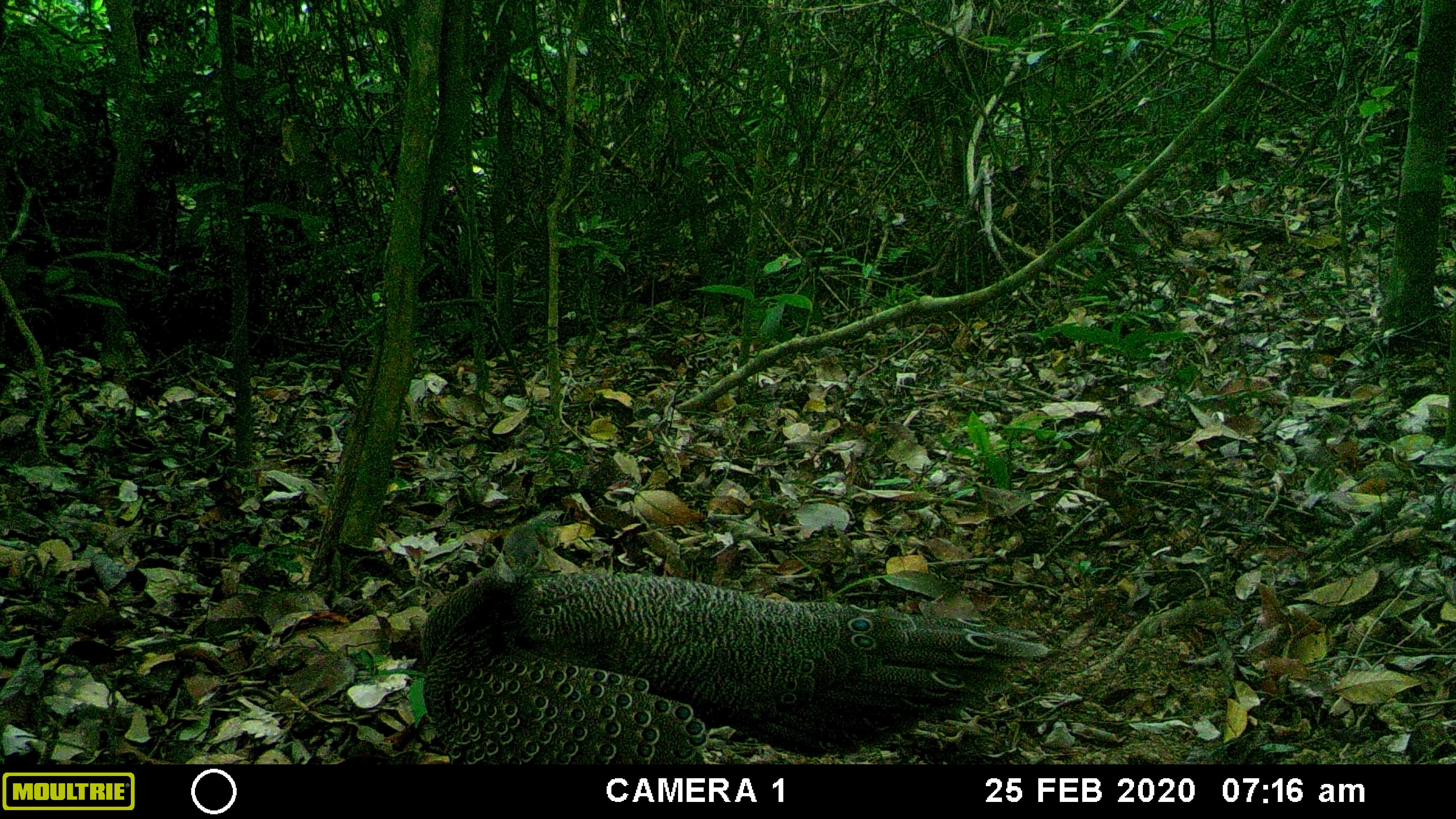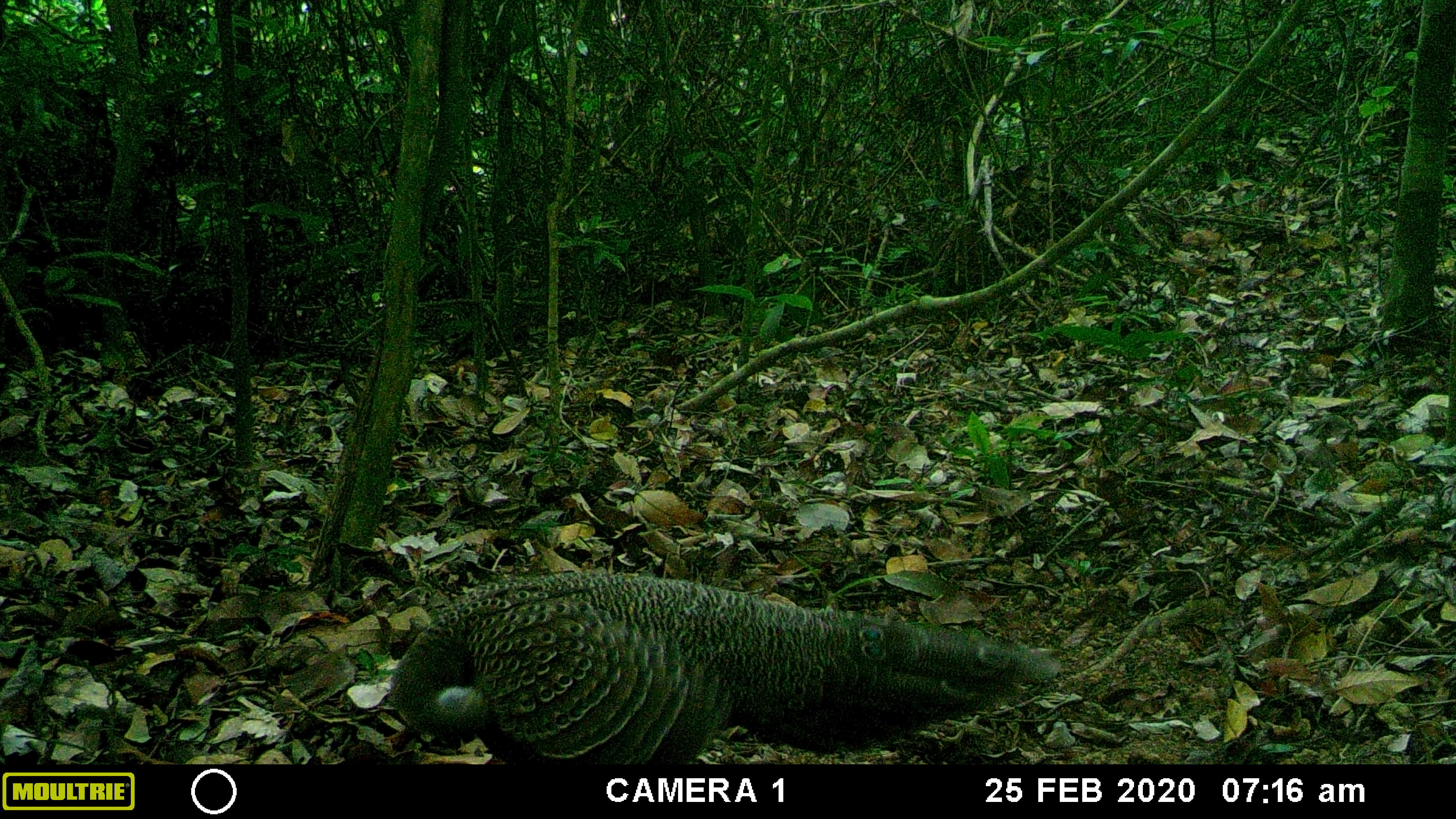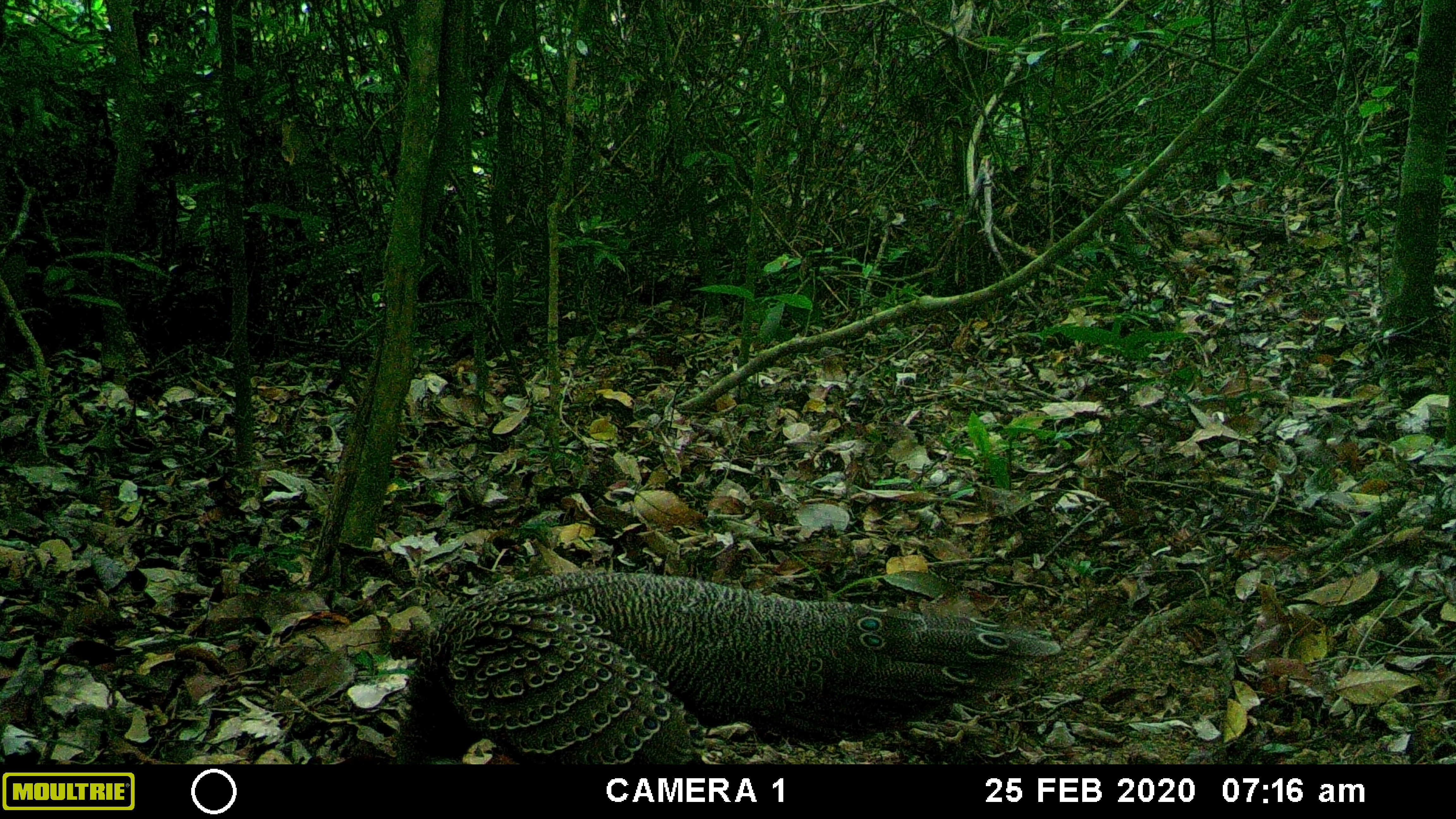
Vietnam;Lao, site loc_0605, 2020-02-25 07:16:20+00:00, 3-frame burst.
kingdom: Animalia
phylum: Chordata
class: Aves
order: Galliformes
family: Phasianidae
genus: Polyplectron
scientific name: Polyplectron bicalcaratum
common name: gray peacock-pheasant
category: grey peacock pheasant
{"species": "grey peacock pheasant (gray peacock-pheasant) (Polyplectron bicalcaratum)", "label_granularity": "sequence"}